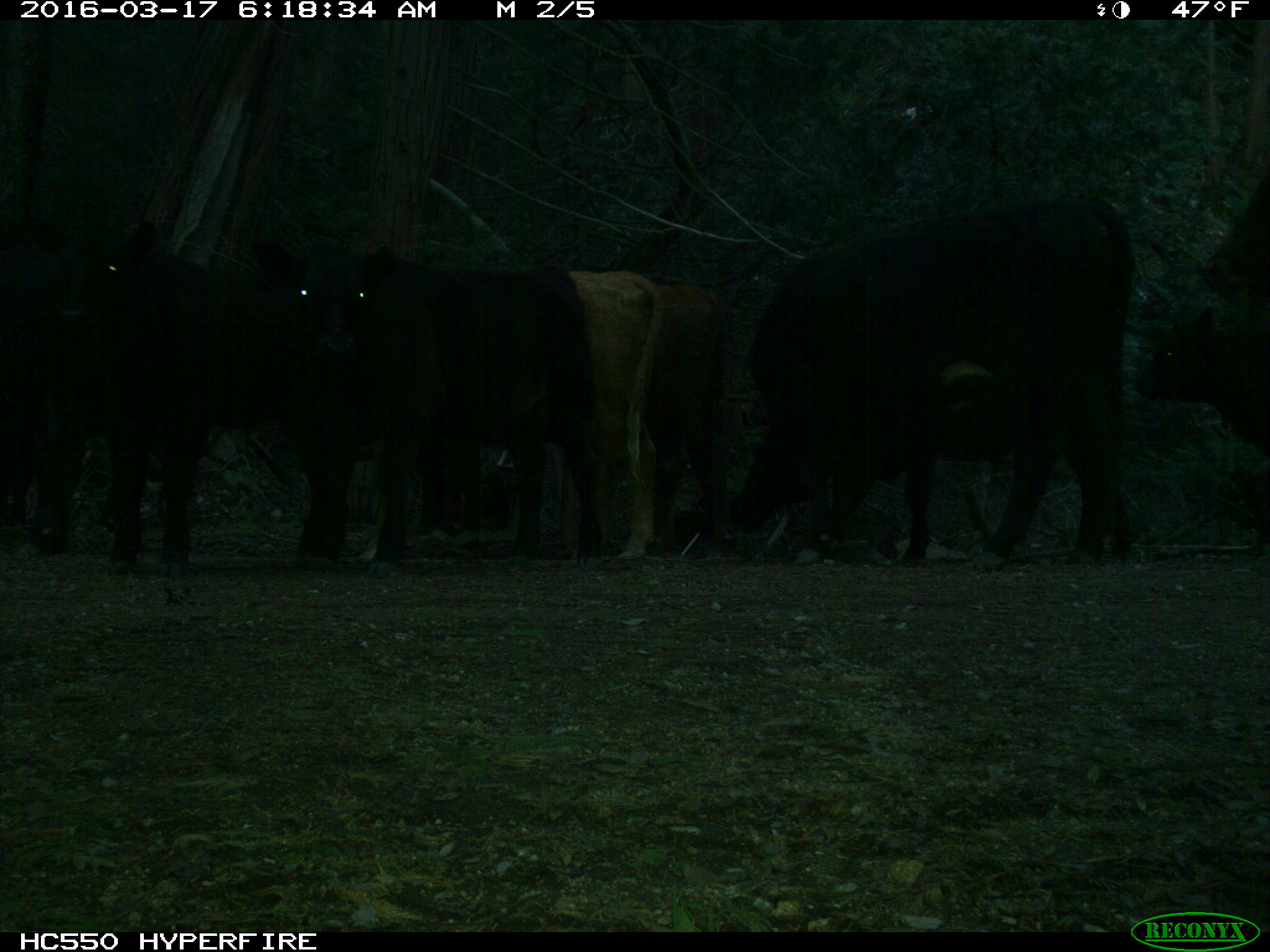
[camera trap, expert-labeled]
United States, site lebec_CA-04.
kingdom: Animalia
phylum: Chordata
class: Mammalia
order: Artiodactyla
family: Bovidae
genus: Bos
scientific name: Bos taurus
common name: domestic cow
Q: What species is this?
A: Bos taurus (domestic cow).